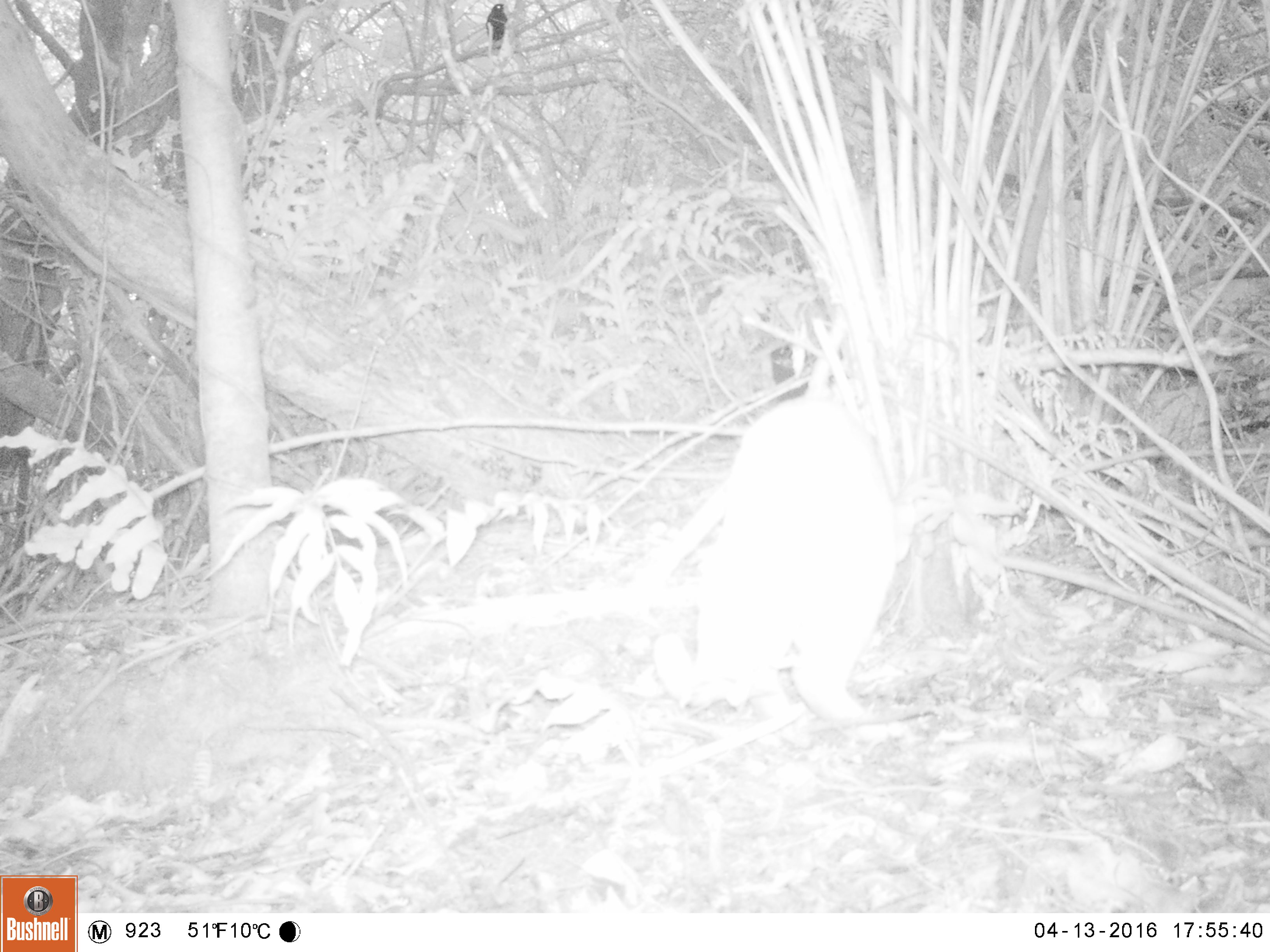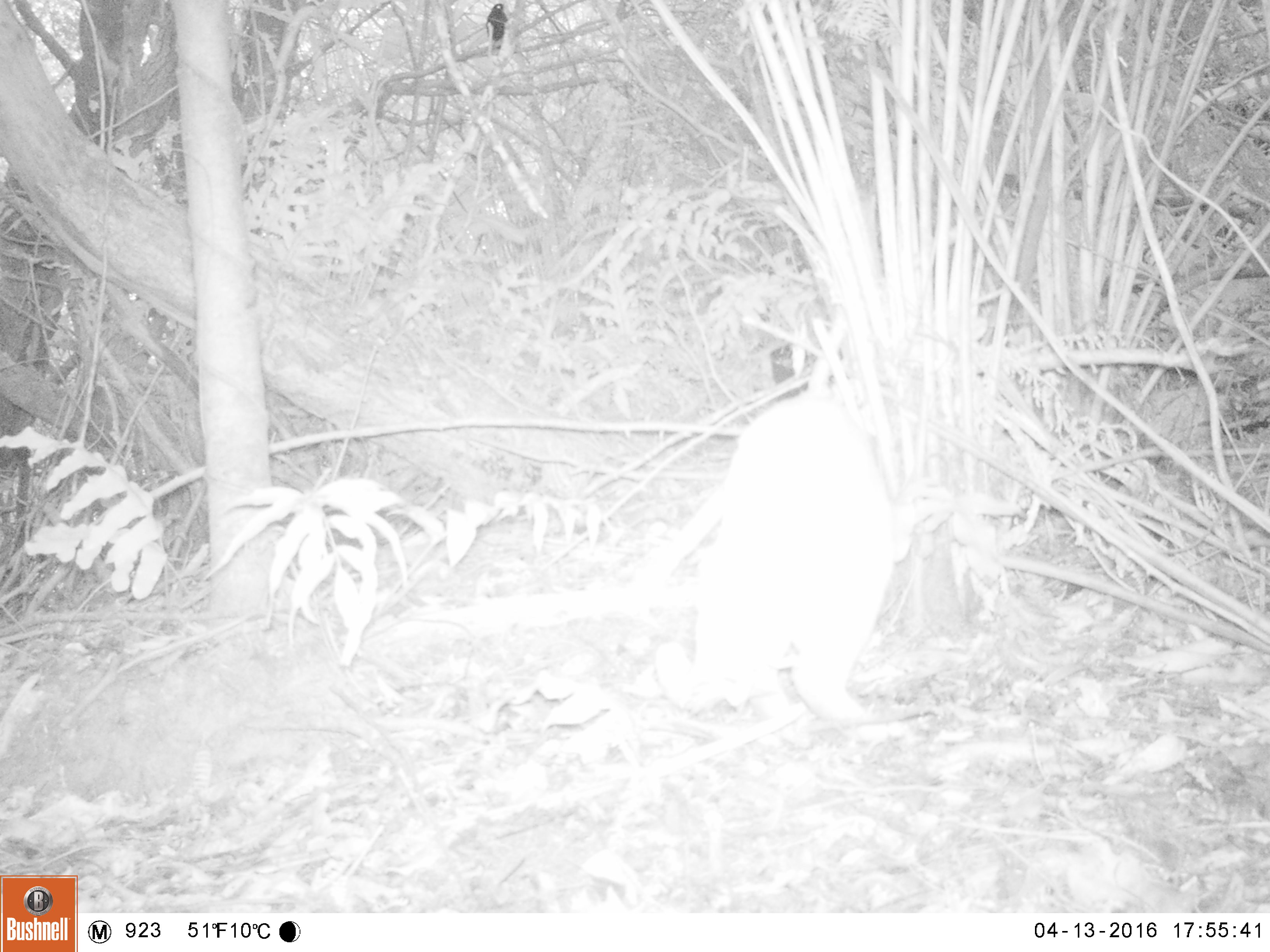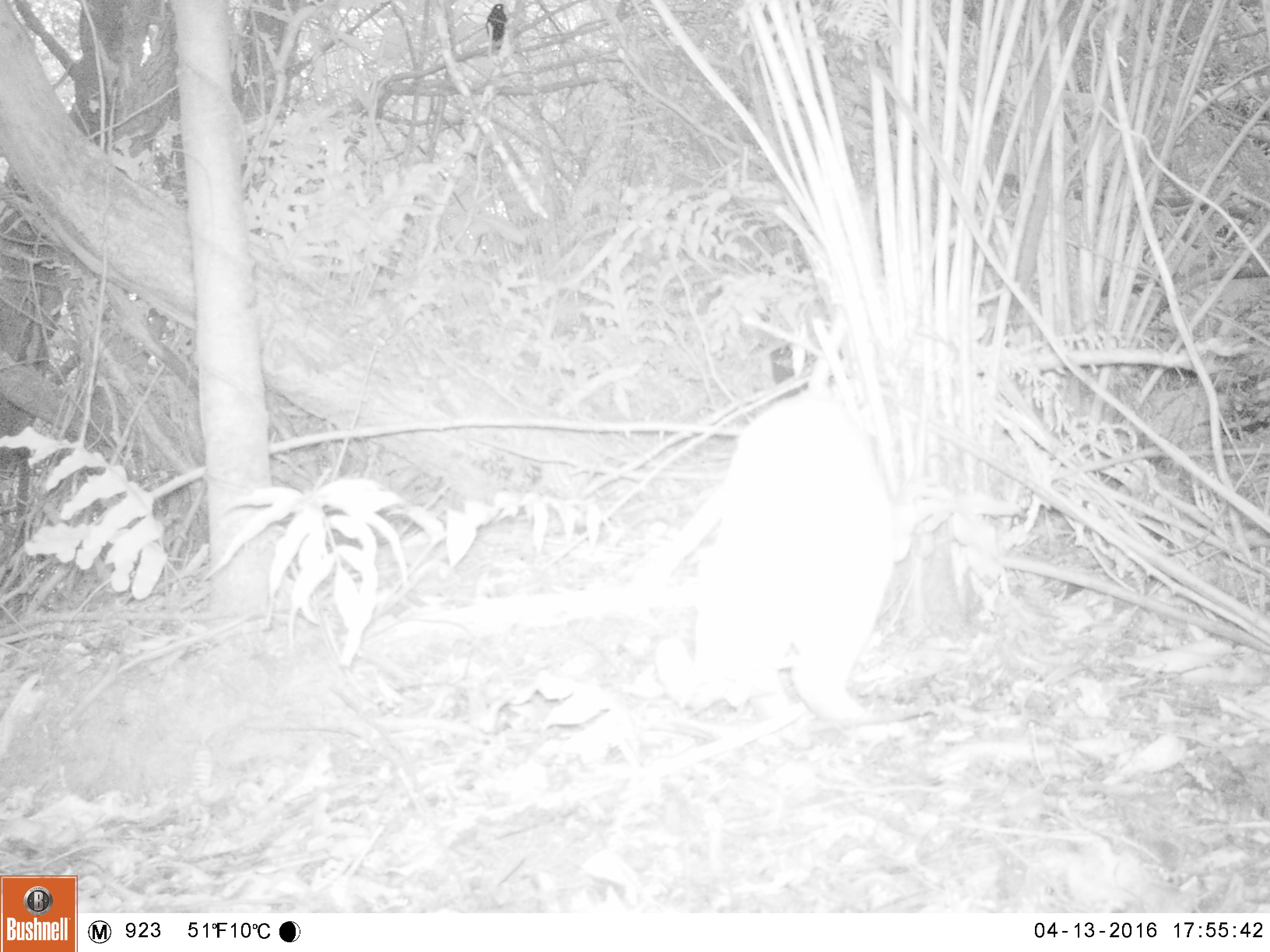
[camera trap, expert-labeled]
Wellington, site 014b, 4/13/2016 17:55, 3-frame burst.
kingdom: Animalia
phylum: Chordata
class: Mammalia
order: Carnivora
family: Felidae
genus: Felis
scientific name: Felis catus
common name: cat